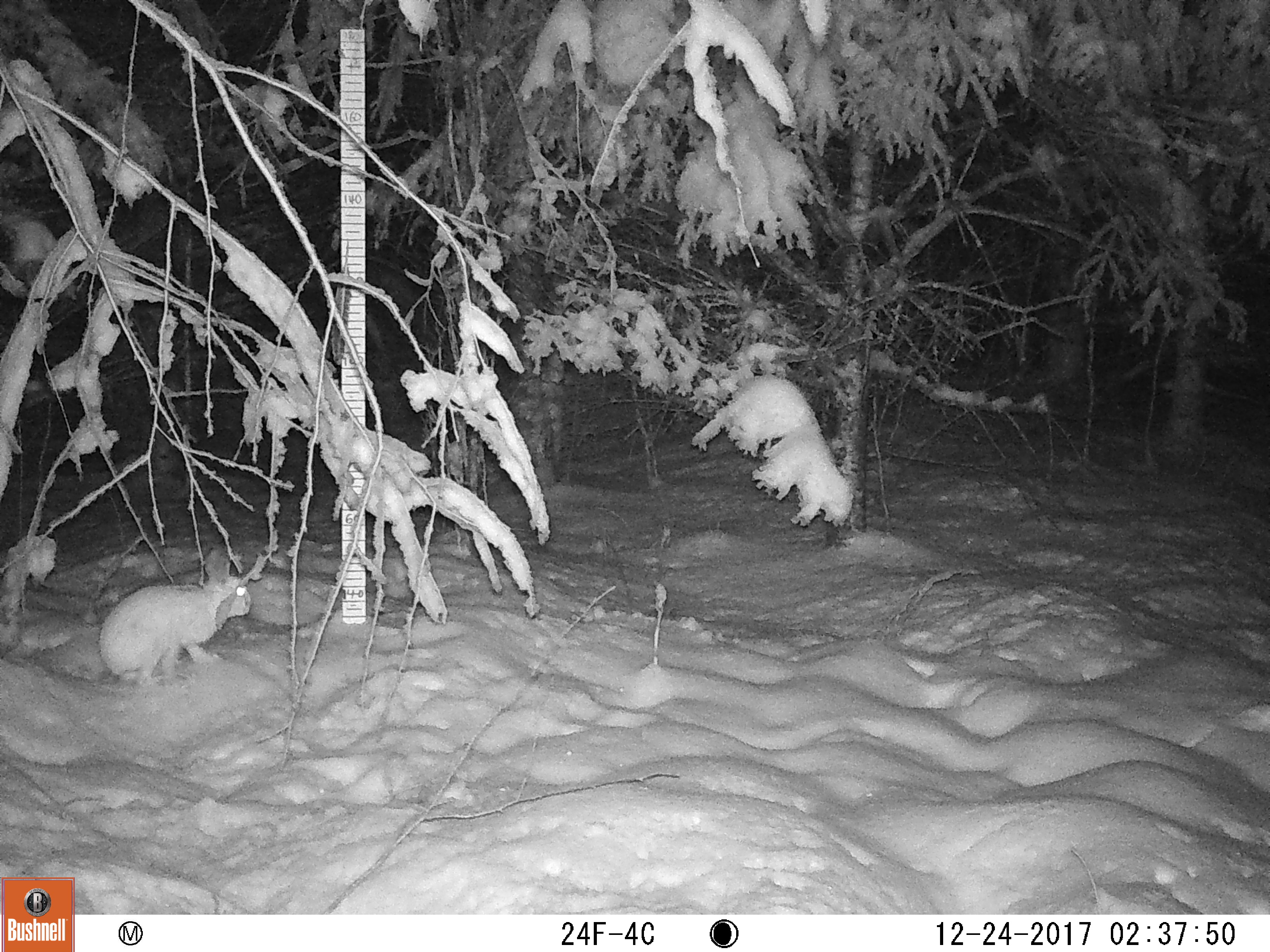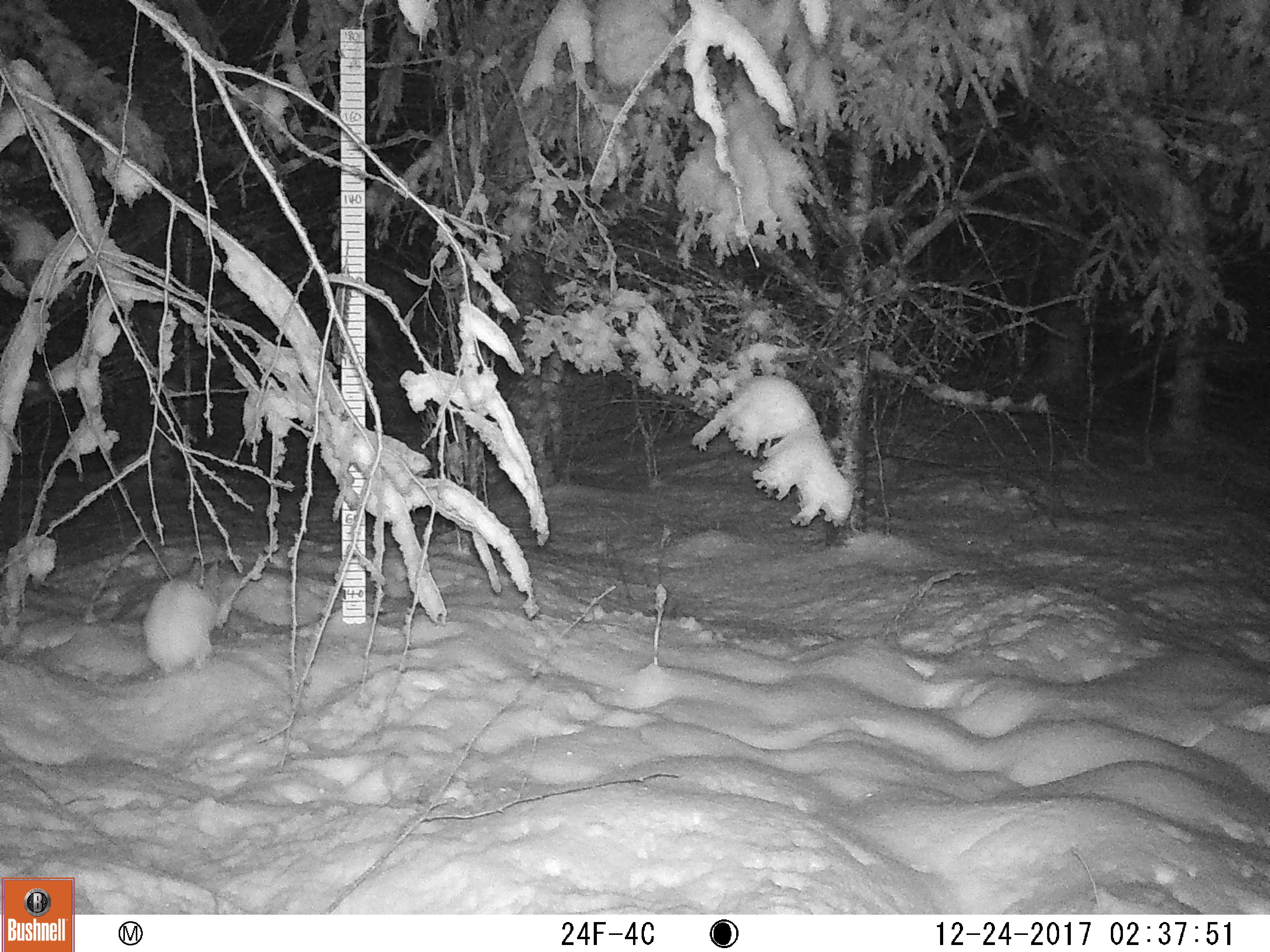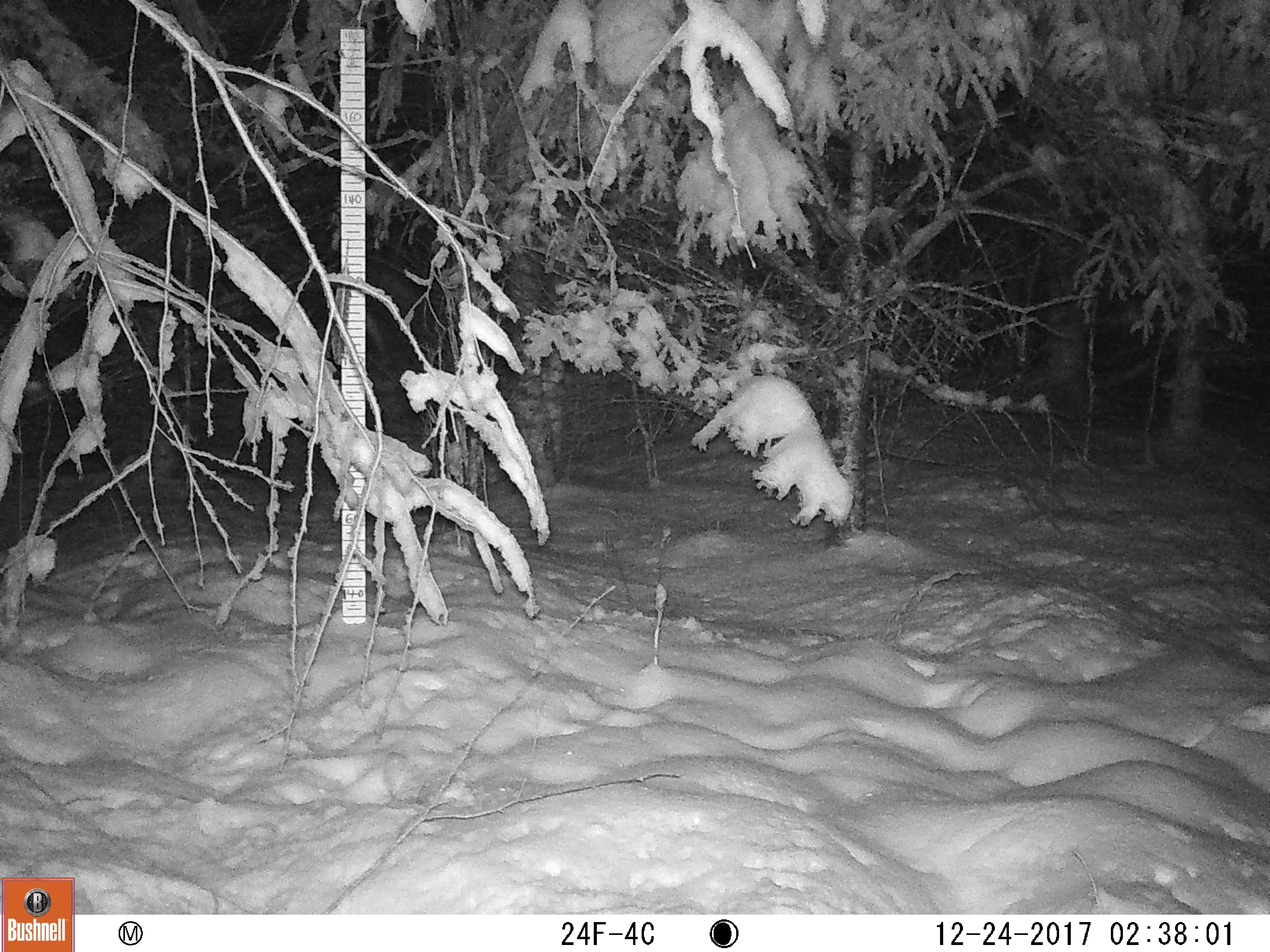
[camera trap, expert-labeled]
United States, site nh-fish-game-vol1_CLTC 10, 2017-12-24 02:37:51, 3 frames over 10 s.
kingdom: Animalia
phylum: Chordata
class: Mammalia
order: Lagomorpha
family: Leporidae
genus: Lepus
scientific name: Lepus americanus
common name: snowshoe hare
Snowshoe hare (Lepus americanus).